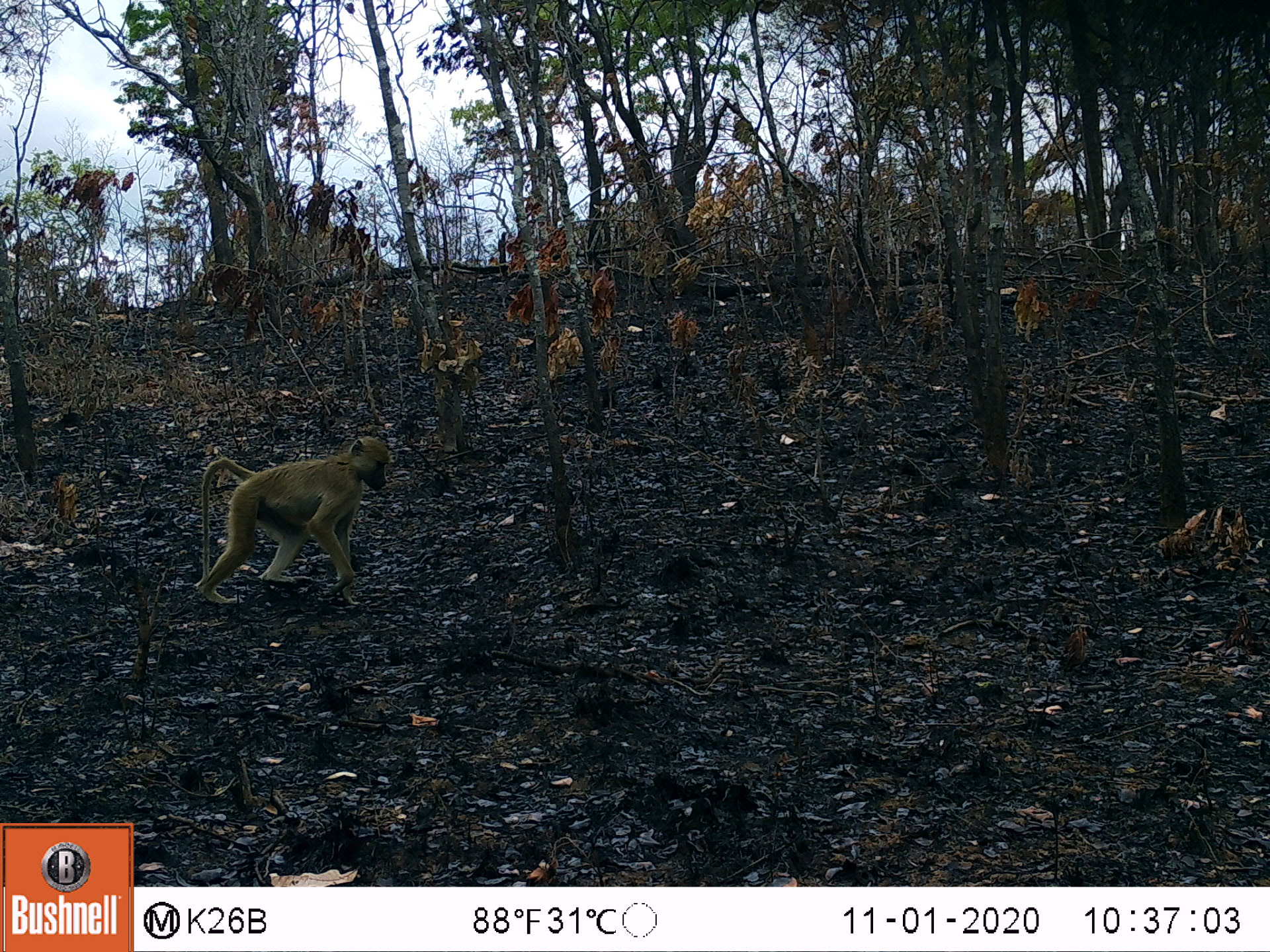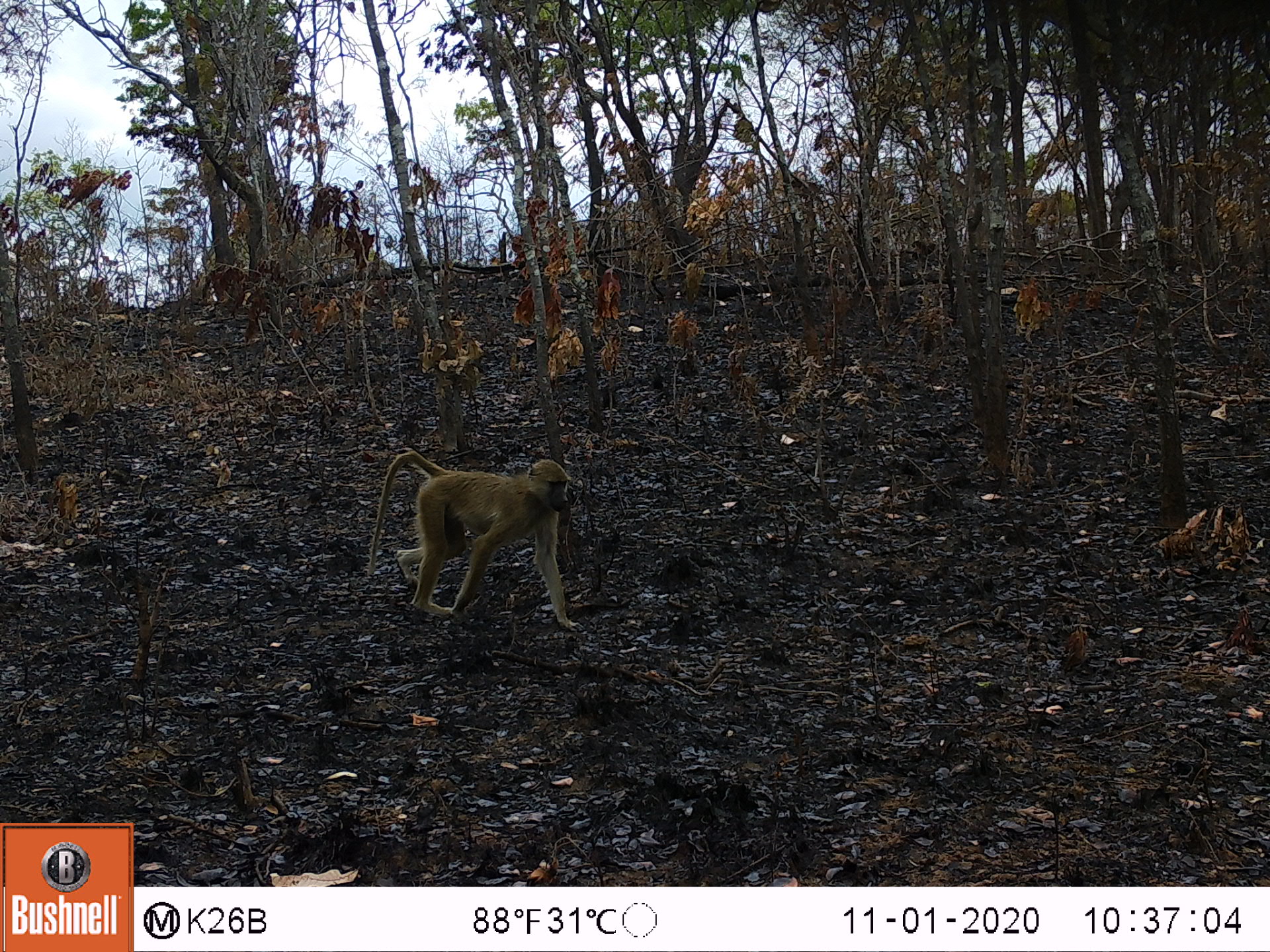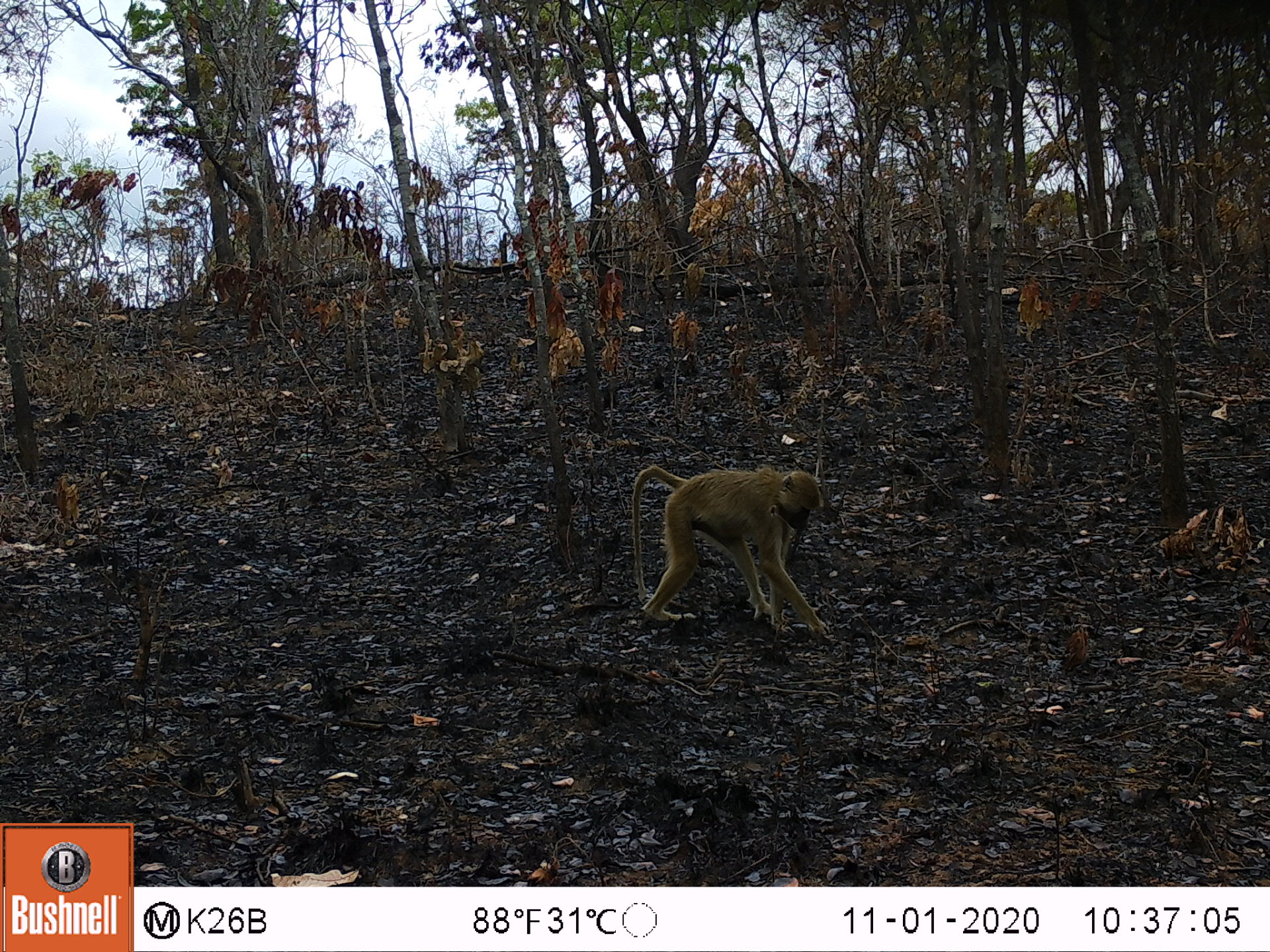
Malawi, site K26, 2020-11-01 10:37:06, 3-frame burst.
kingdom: Animalia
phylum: Chordata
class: Mammalia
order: Primates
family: Cercopithecidae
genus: Papio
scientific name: Papio cynocephalus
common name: yellow baboon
Yellow baboon (Papio cynocephalus), count 1.